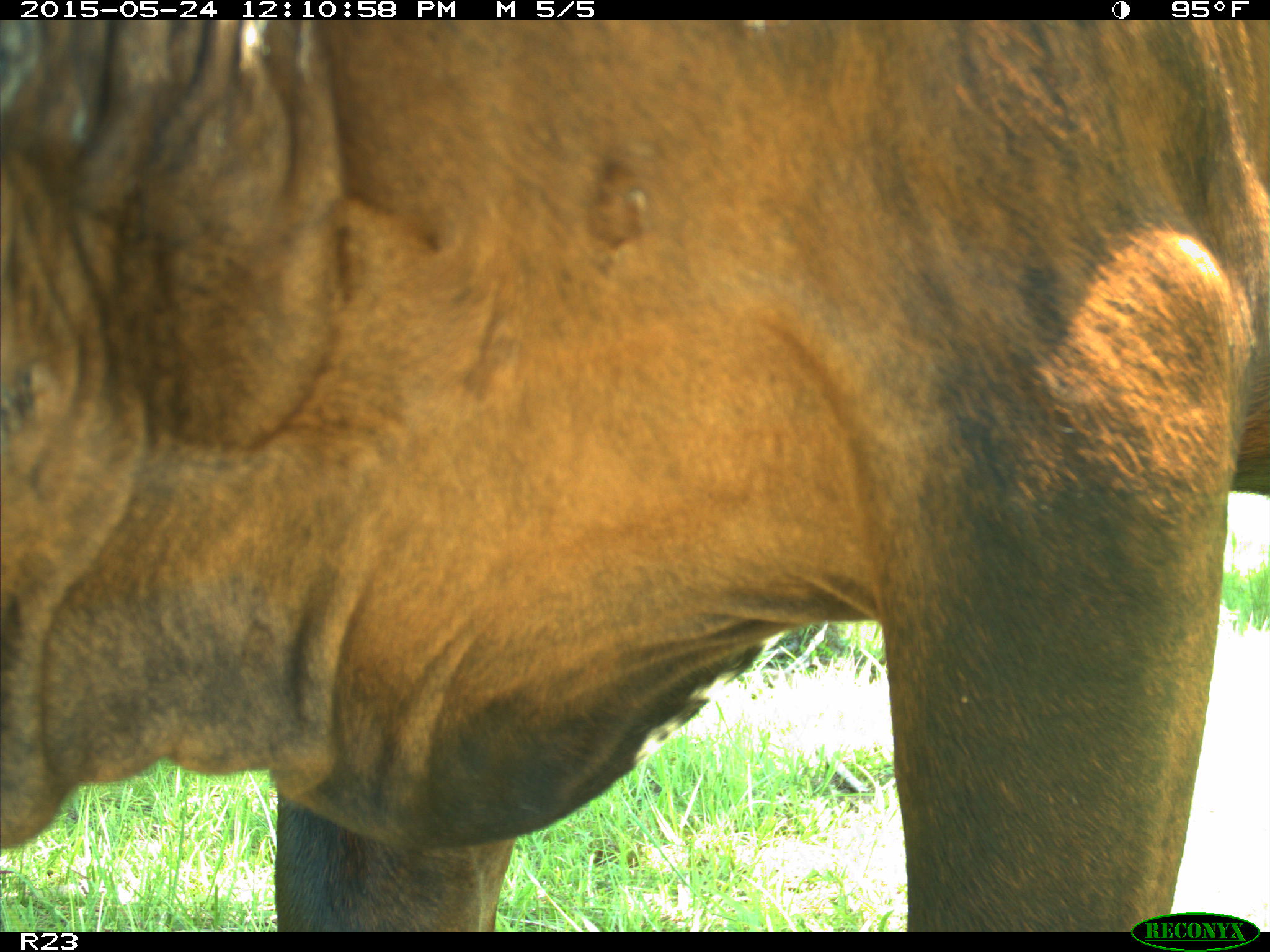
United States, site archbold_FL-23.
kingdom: Animalia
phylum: Chordata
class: Mammalia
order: Artiodactyla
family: Bovidae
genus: Bos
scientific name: Bos taurus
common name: domestic cow